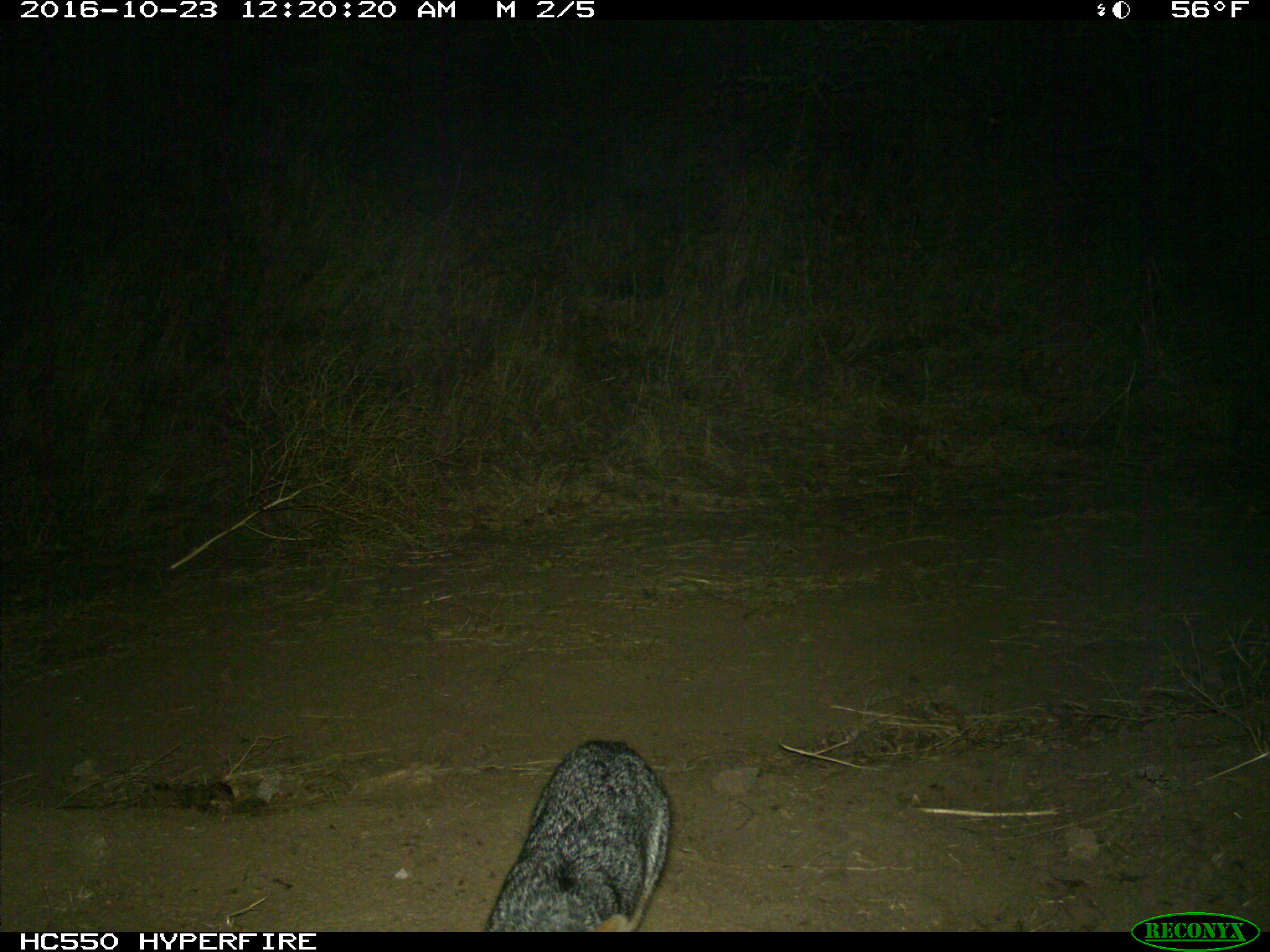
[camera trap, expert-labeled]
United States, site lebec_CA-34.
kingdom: Animalia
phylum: Chordata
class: Mammalia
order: Carnivora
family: Canidae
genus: Urocyon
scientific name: Urocyon cinereoargenteus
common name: gray fox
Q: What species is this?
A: Urocyon cinereoargenteus (gray fox).